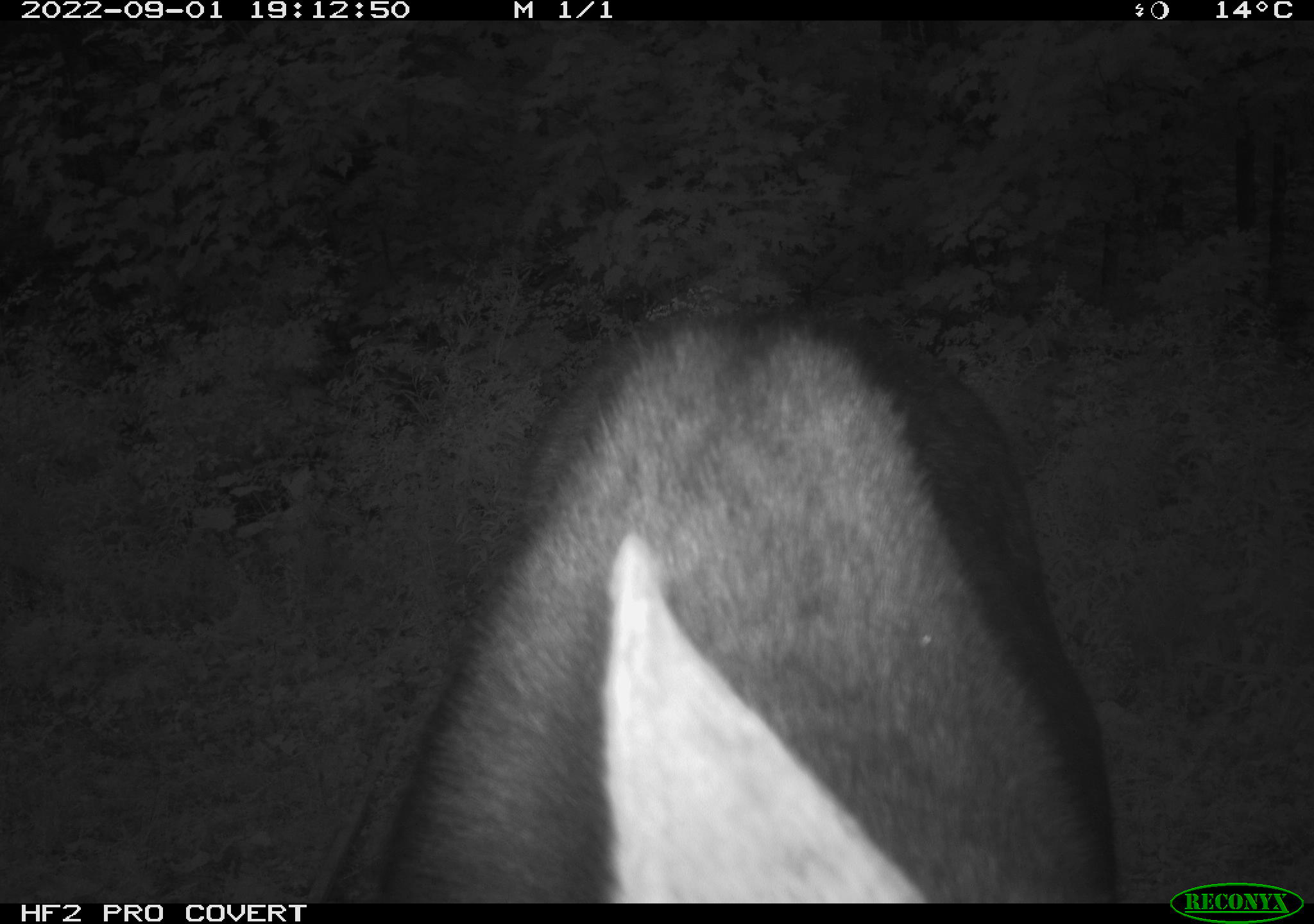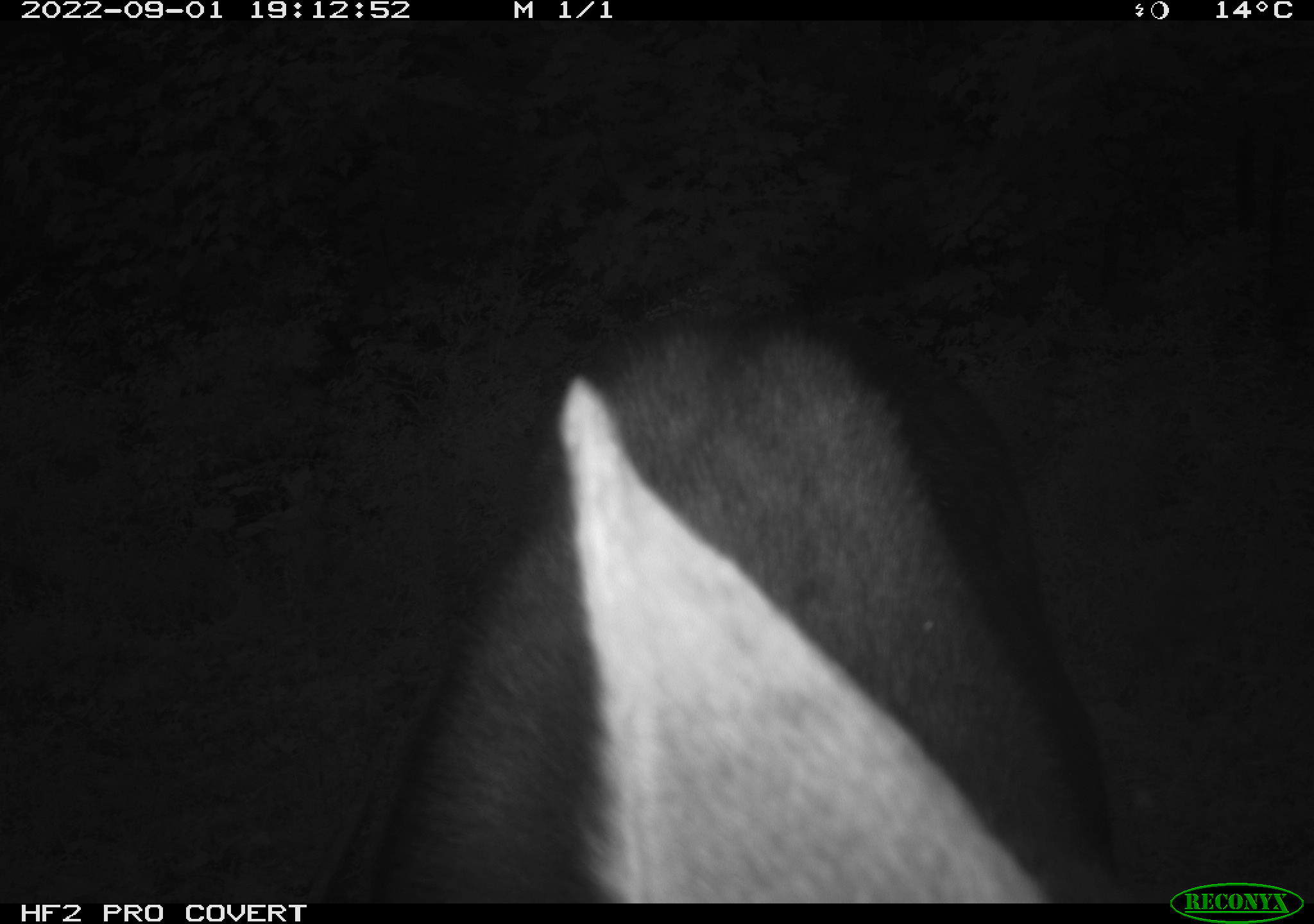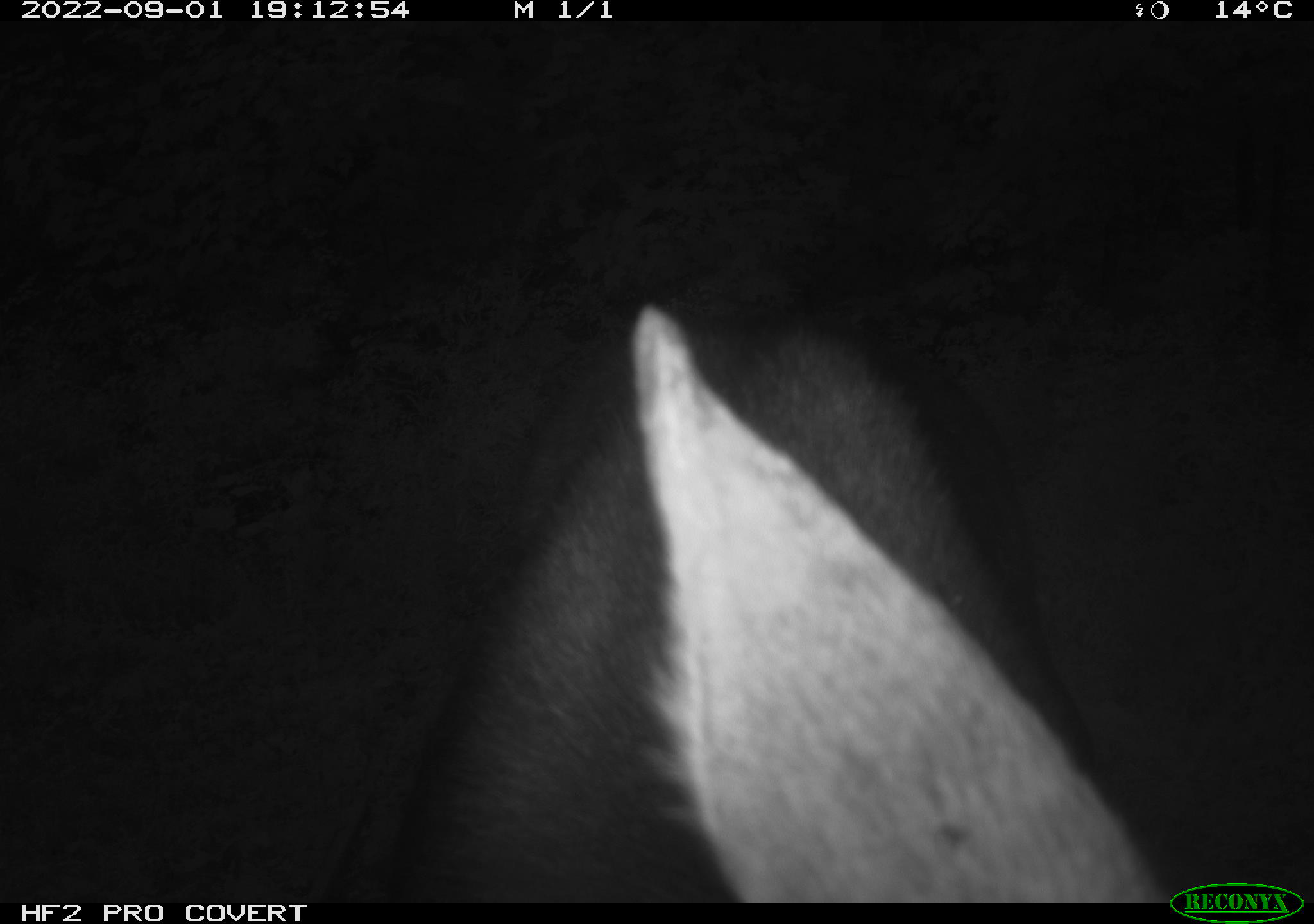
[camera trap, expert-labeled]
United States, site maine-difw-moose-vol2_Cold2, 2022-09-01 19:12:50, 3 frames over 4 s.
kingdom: Animalia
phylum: Chordata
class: Mammalia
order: Artiodactyla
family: Cervidae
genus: Alces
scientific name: Alces alces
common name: moose